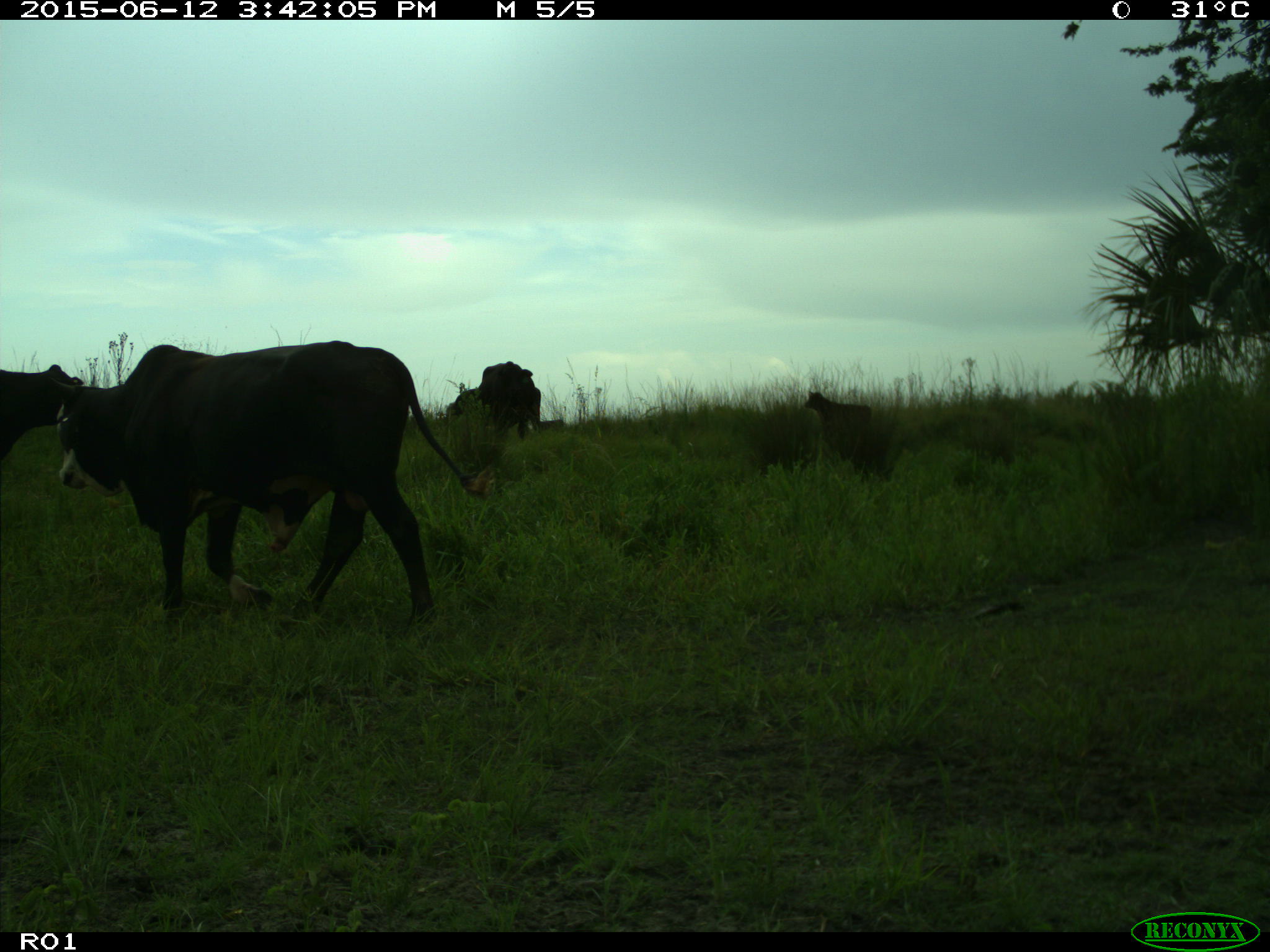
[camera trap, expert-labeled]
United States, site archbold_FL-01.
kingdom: Animalia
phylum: Chordata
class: Mammalia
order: Artiodactyla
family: Bovidae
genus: Bos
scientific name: Bos taurus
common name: domestic cow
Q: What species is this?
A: Bos taurus (domestic cow).